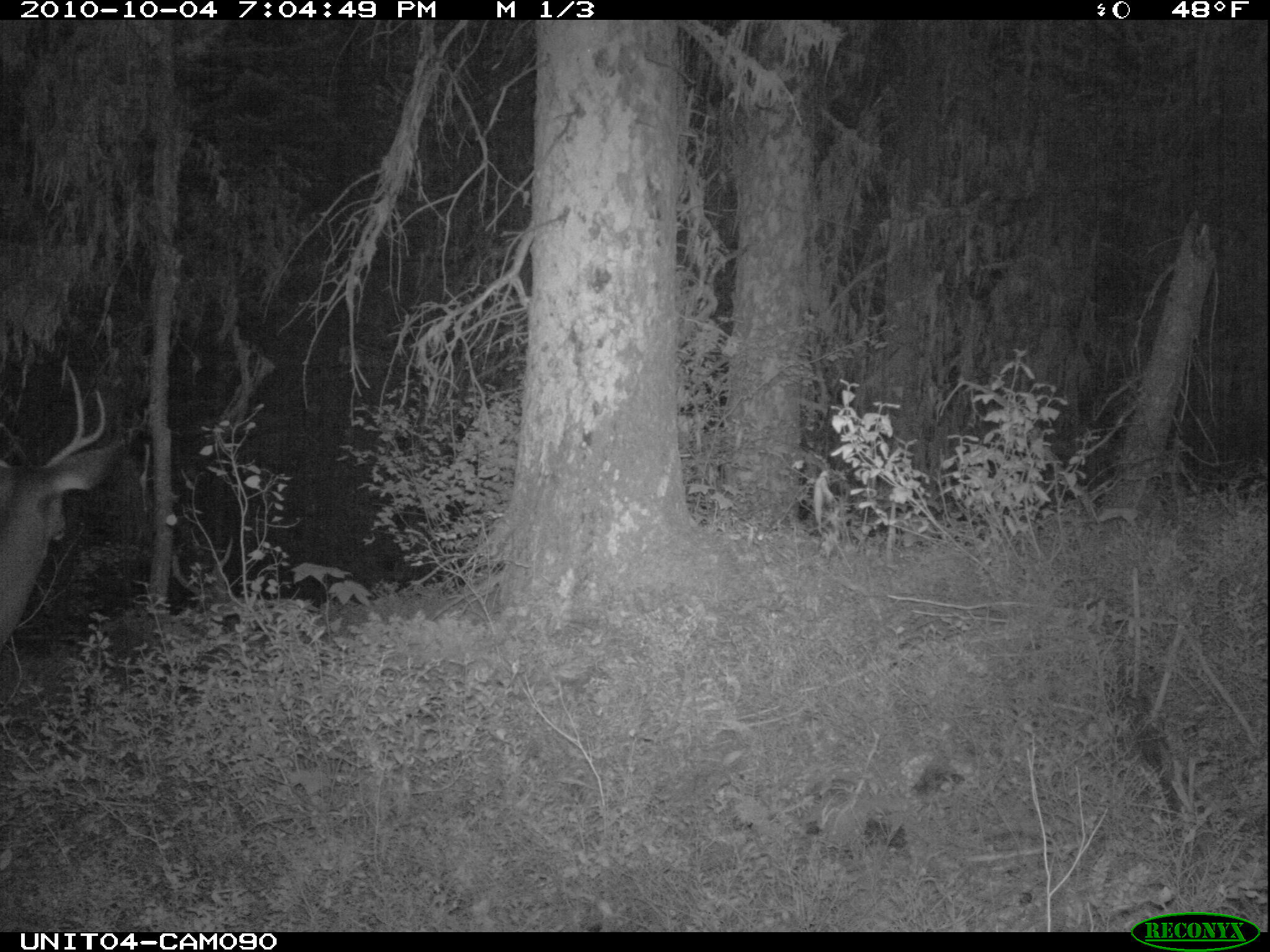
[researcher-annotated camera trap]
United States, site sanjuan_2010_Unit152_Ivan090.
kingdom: Animalia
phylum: Chordata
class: Mammalia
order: Artiodactyla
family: Cervidae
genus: Odocoileus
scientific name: Odocoileus hemionus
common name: mule deer